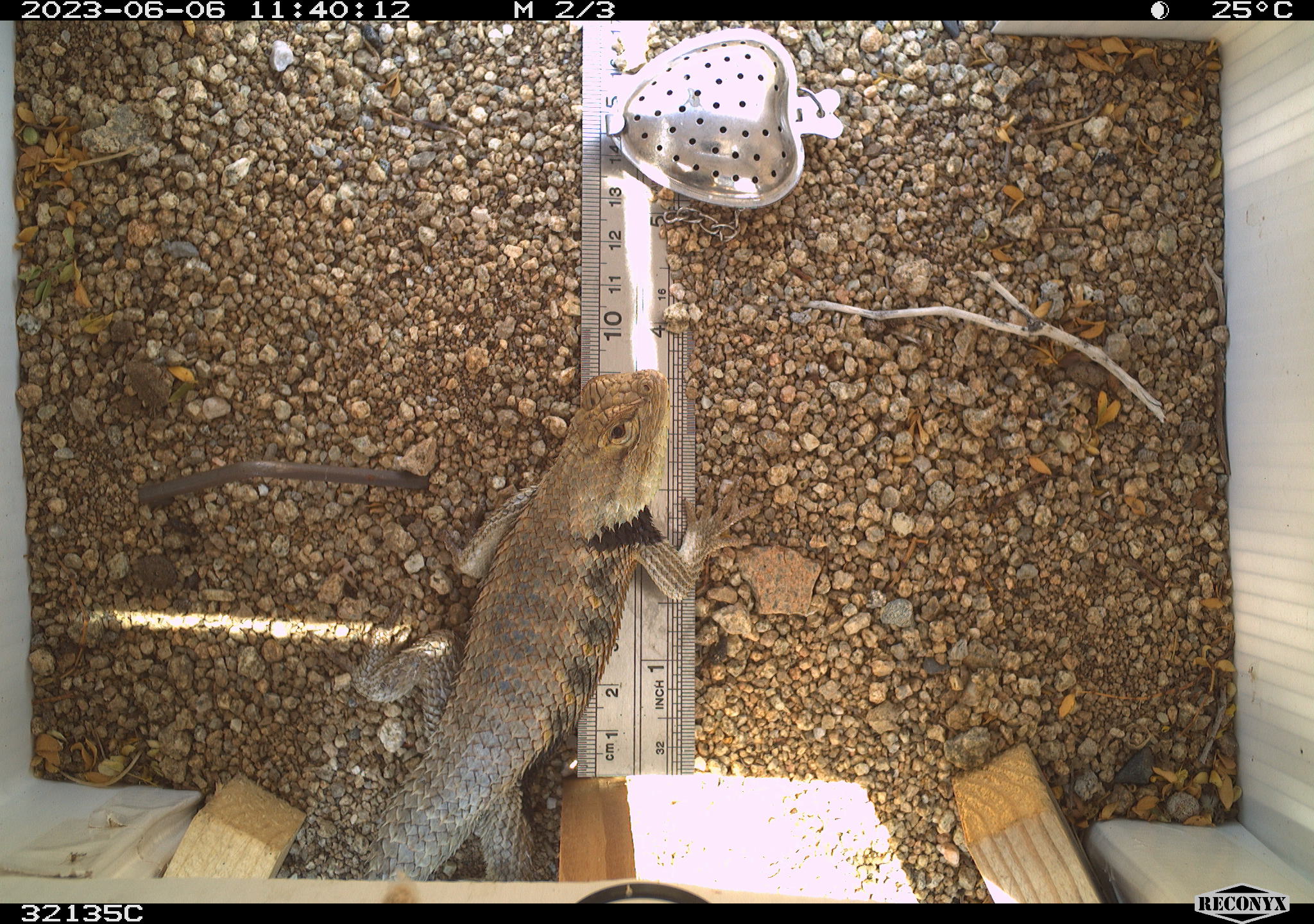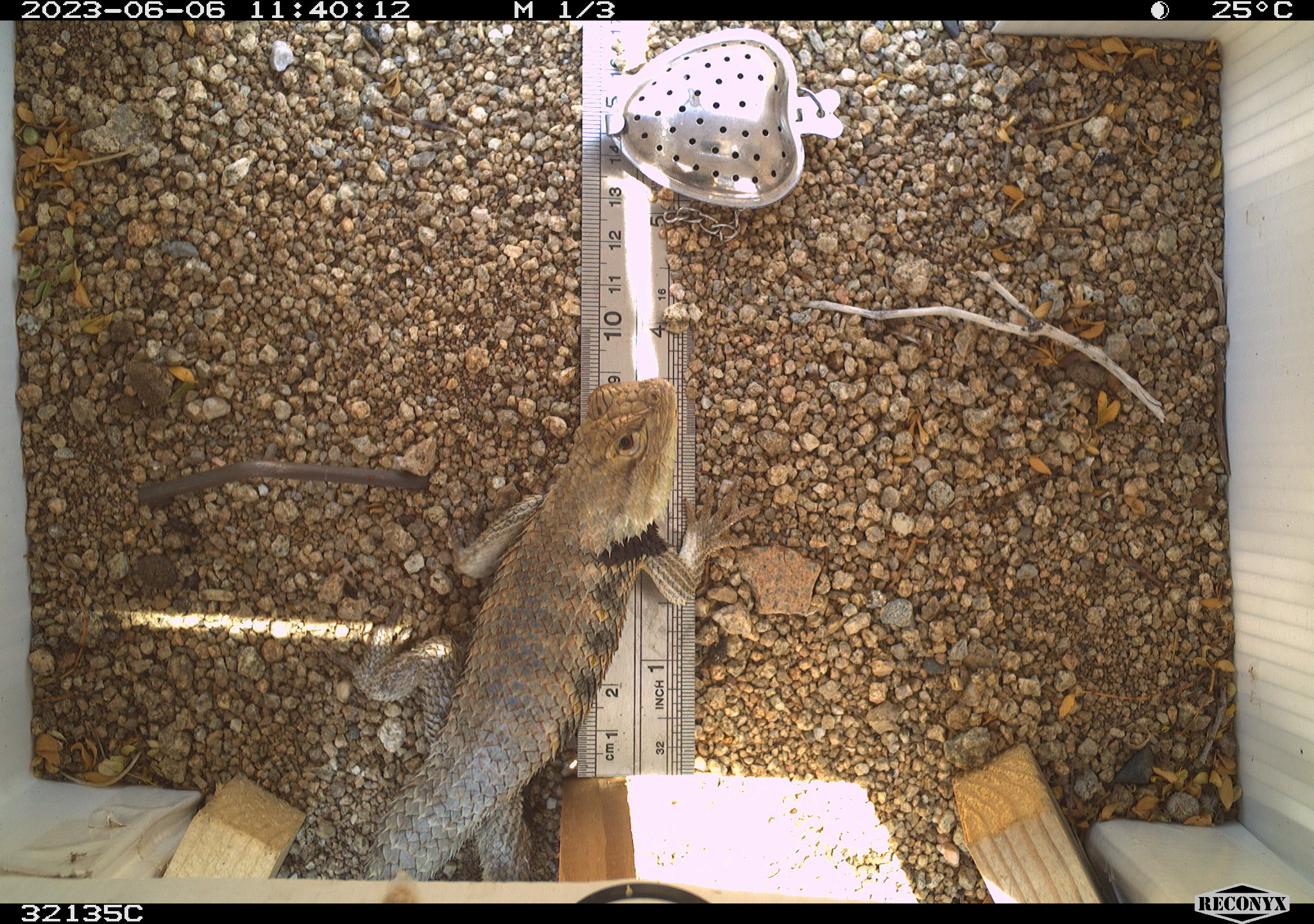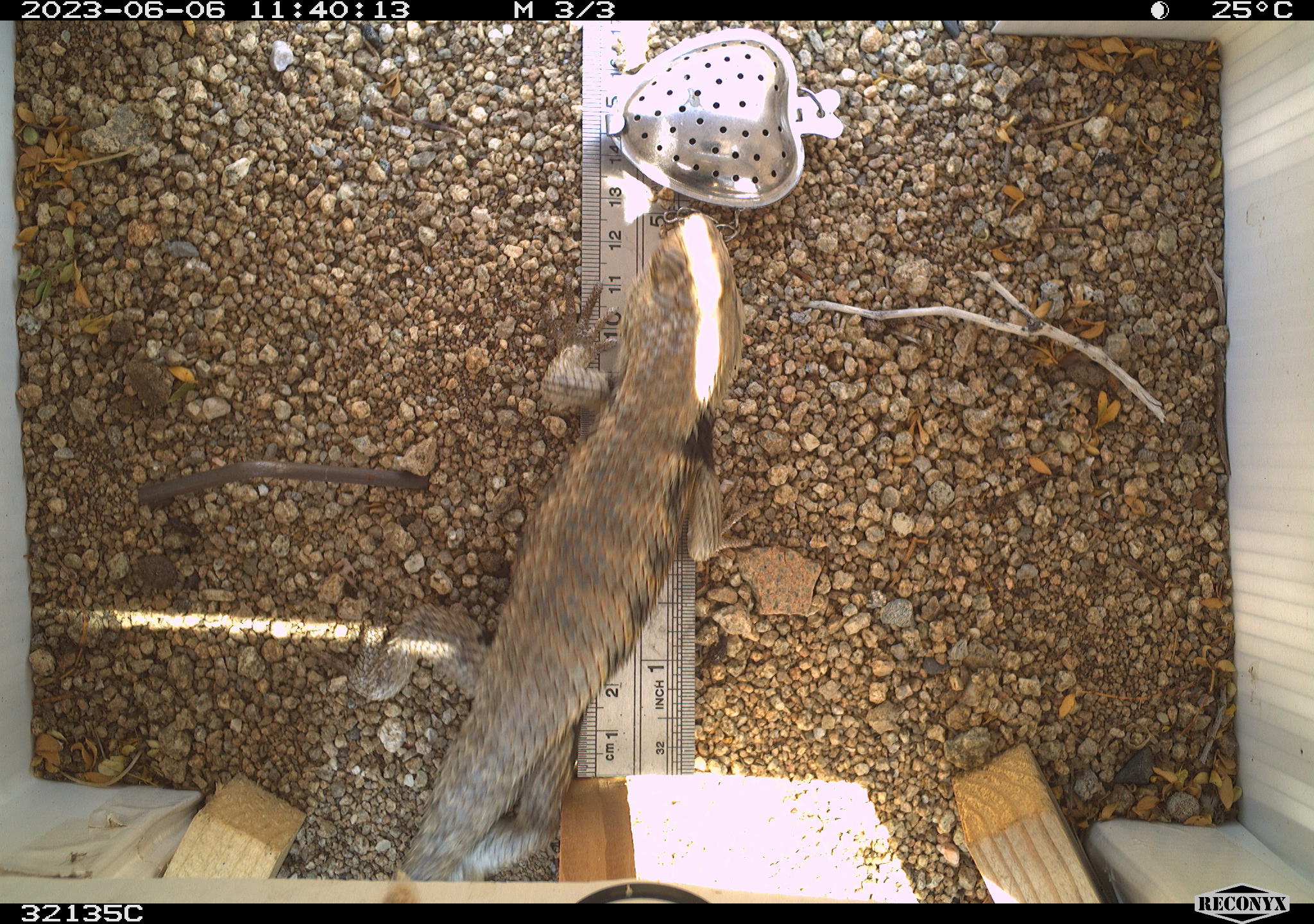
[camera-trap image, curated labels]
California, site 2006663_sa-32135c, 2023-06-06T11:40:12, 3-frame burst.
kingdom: Animalia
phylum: Chordata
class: Reptilia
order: Squamata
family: Phrynosomatidae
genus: Sceloporus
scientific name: Sceloporus uniformis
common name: yellow-backed spiny lizard